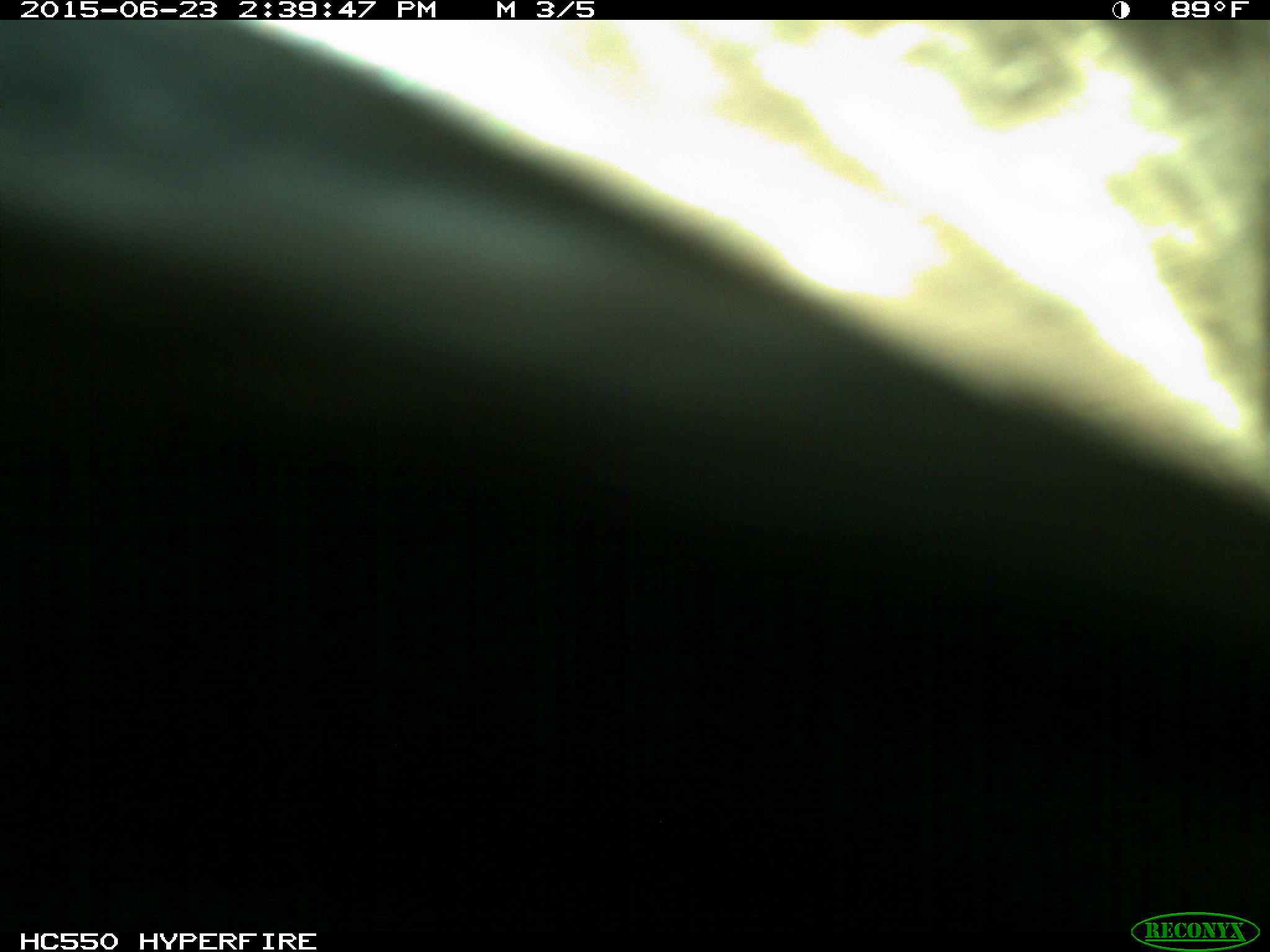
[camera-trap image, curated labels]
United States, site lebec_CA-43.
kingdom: Animalia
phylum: Chordata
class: Mammalia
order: Artiodactyla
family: Bovidae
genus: Bos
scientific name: Bos taurus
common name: domestic cow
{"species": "Bos taurus (domestic cow)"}